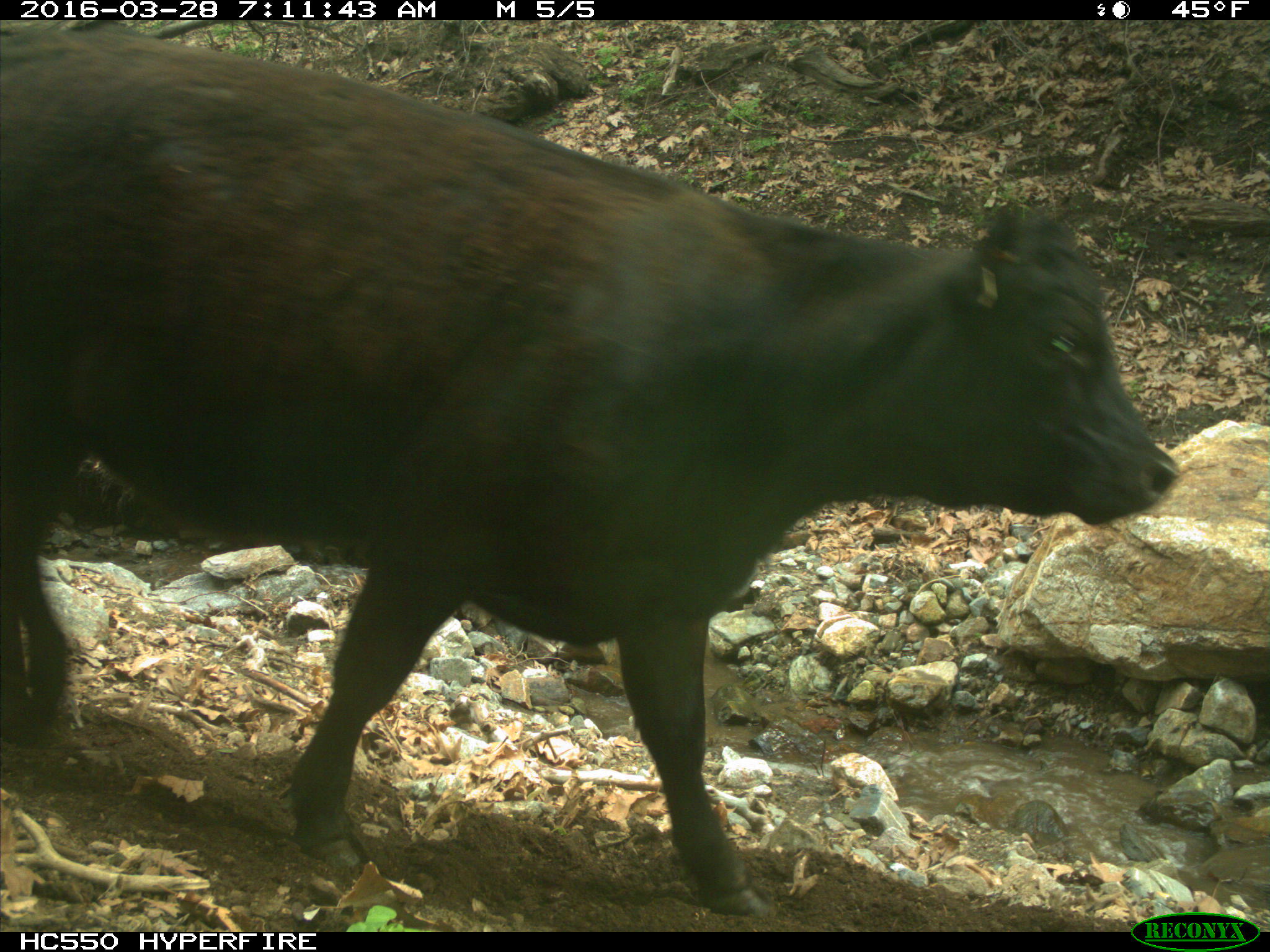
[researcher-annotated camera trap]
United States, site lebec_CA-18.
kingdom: Animalia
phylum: Chordata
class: Mammalia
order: Artiodactyla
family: Bovidae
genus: Bos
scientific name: Bos taurus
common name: domestic cow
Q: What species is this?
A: Bos taurus (domestic cow).